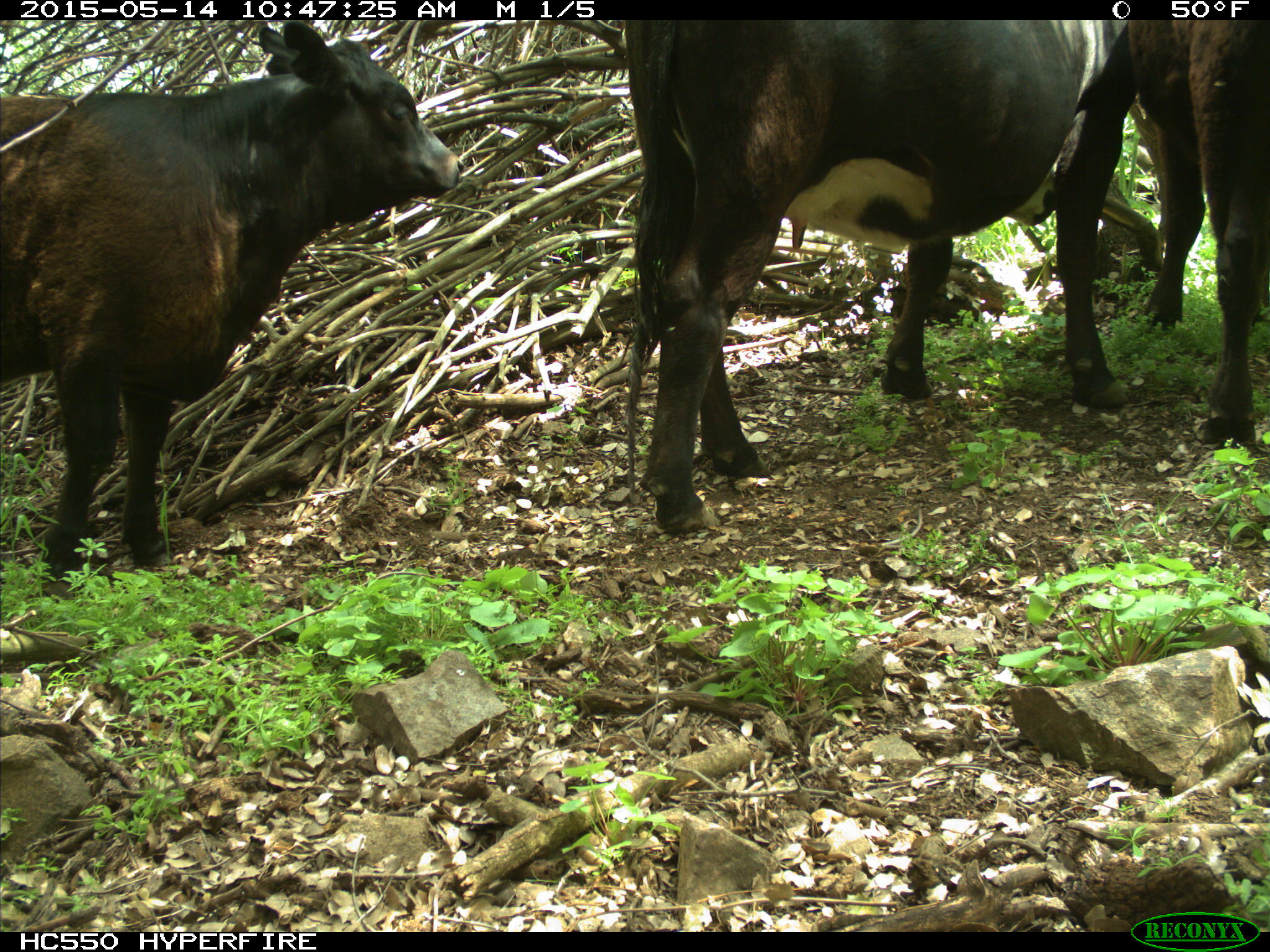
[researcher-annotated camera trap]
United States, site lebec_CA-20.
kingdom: Animalia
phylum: Chordata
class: Mammalia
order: Artiodactyla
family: Bovidae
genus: Bos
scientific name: Bos taurus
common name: domestic cow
Bos taurus (domestic cow).